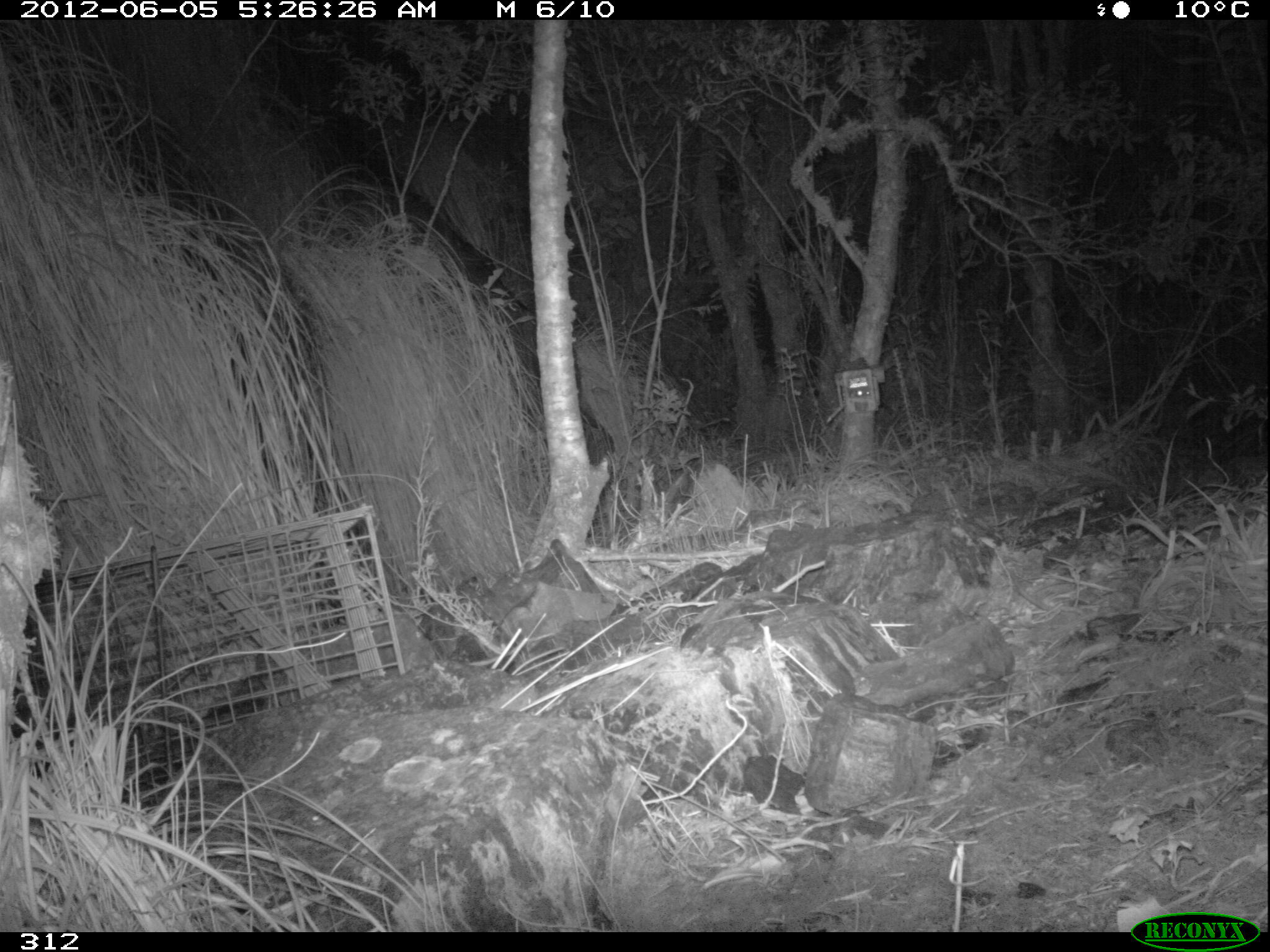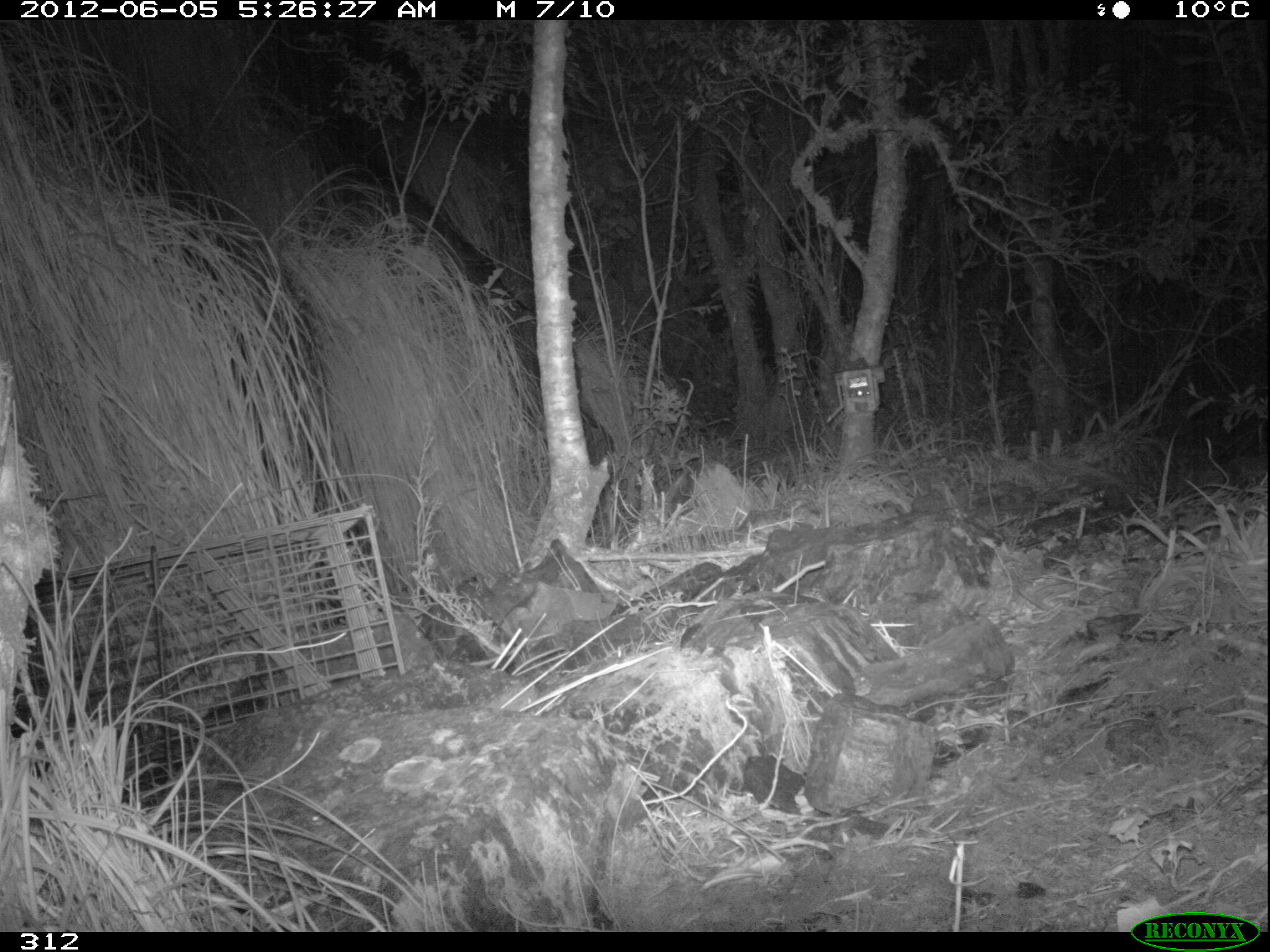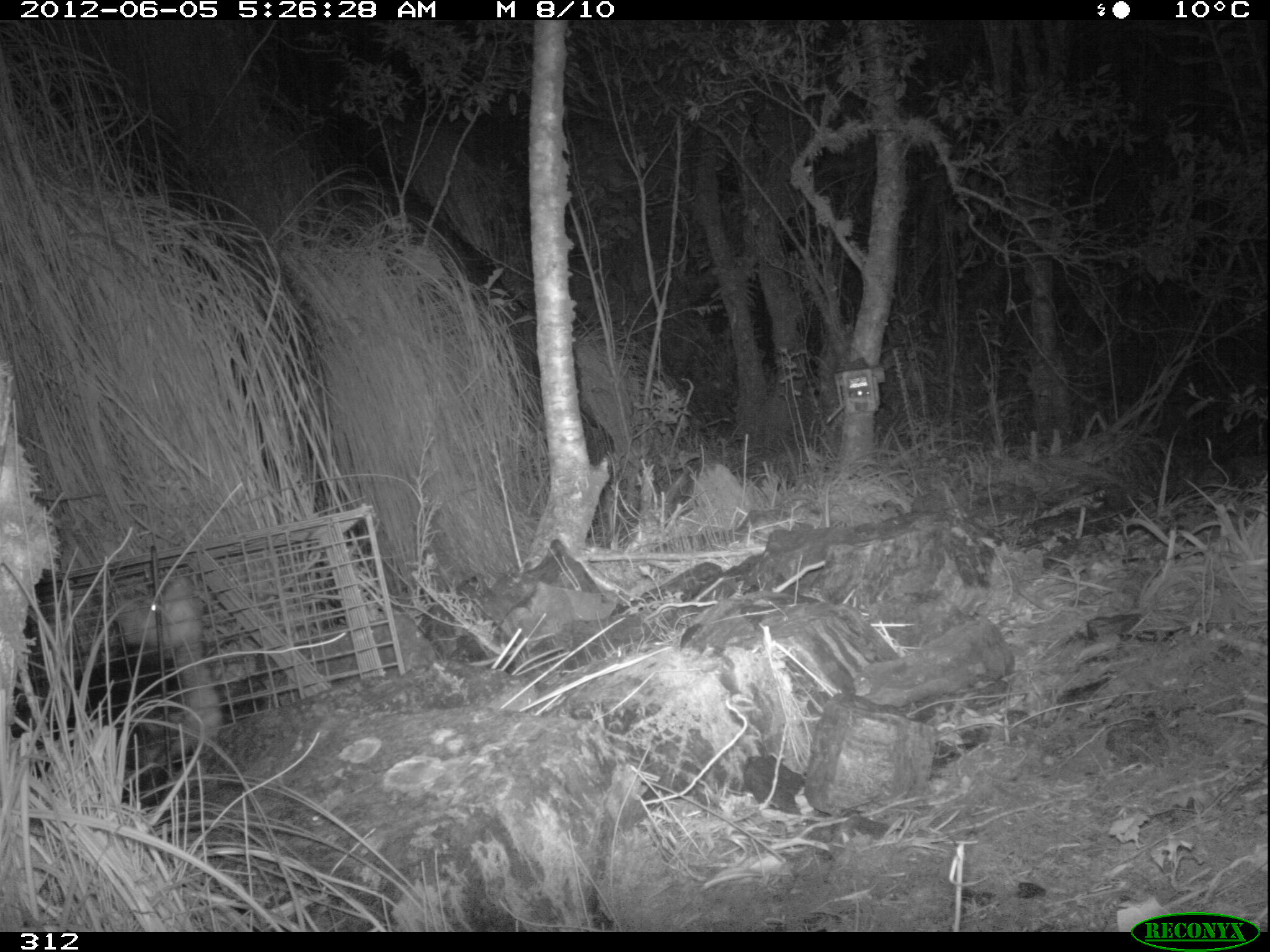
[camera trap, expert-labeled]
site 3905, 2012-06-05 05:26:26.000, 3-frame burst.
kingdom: Animalia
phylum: Chordata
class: Mammalia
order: Didelphimorphia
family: Didelphidae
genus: Didelphis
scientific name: Didelphis pernigra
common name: andean white-eared opossum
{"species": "Didelphis pernigra (andean white-eared opossum)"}